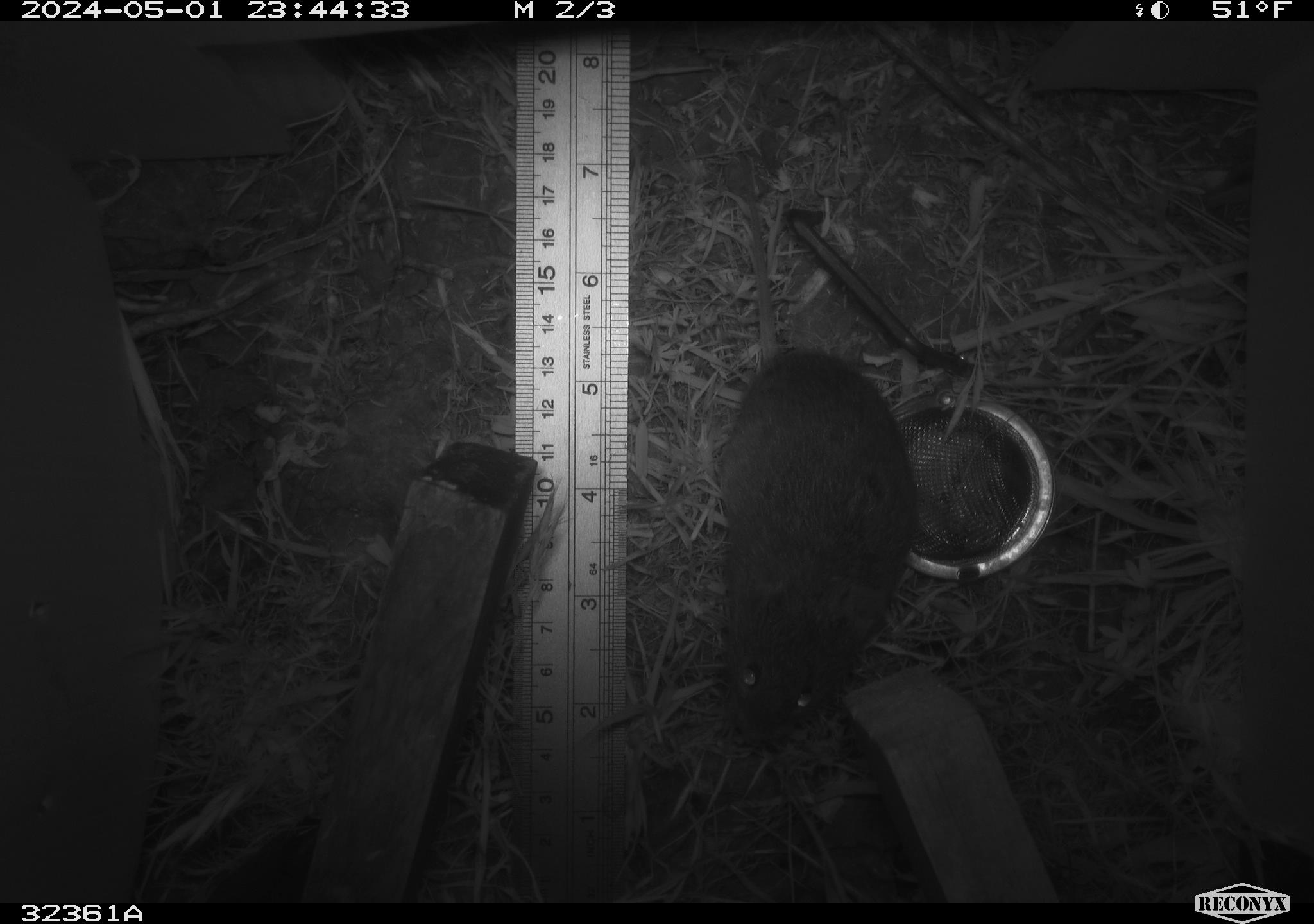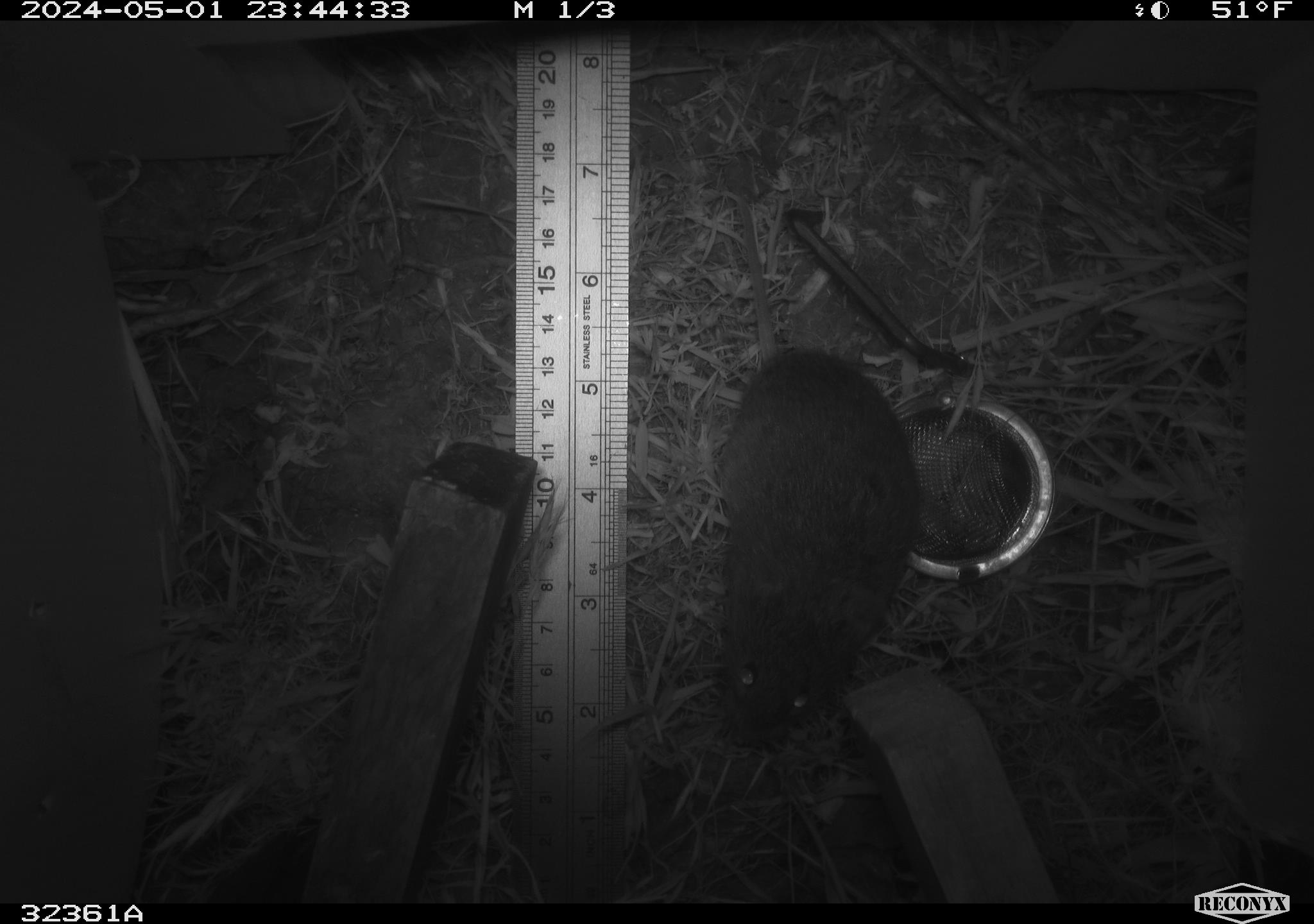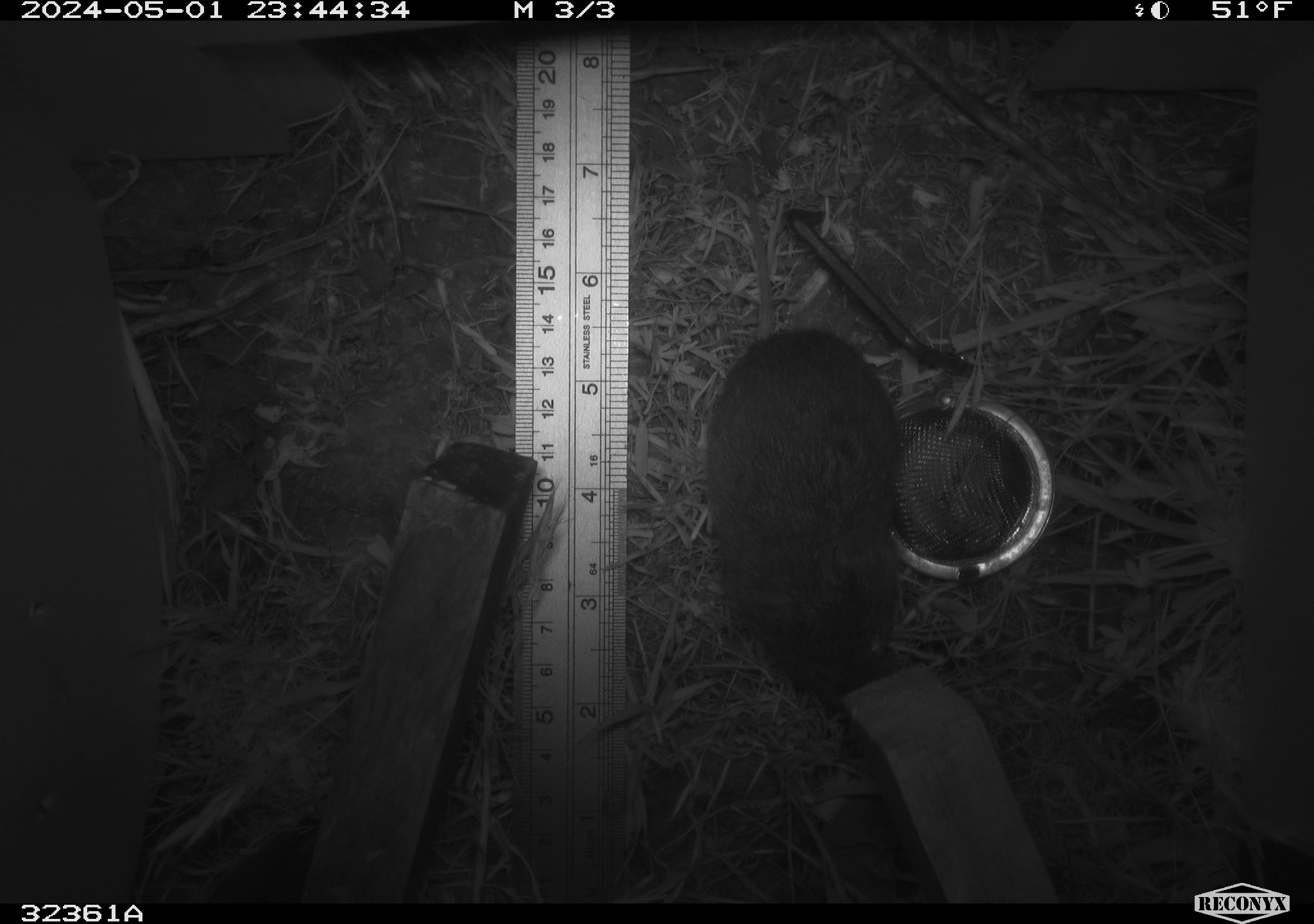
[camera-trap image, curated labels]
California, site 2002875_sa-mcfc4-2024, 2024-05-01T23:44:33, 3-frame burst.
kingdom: Animalia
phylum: Chordata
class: Mammalia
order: Rodentia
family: Cricetidae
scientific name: Arvicolinae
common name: voles, lemmings, and muskrats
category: arvicolinae subfamily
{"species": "arvicolinae subfamily (voles, lemmings, and muskrats) (Arvicolinae)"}